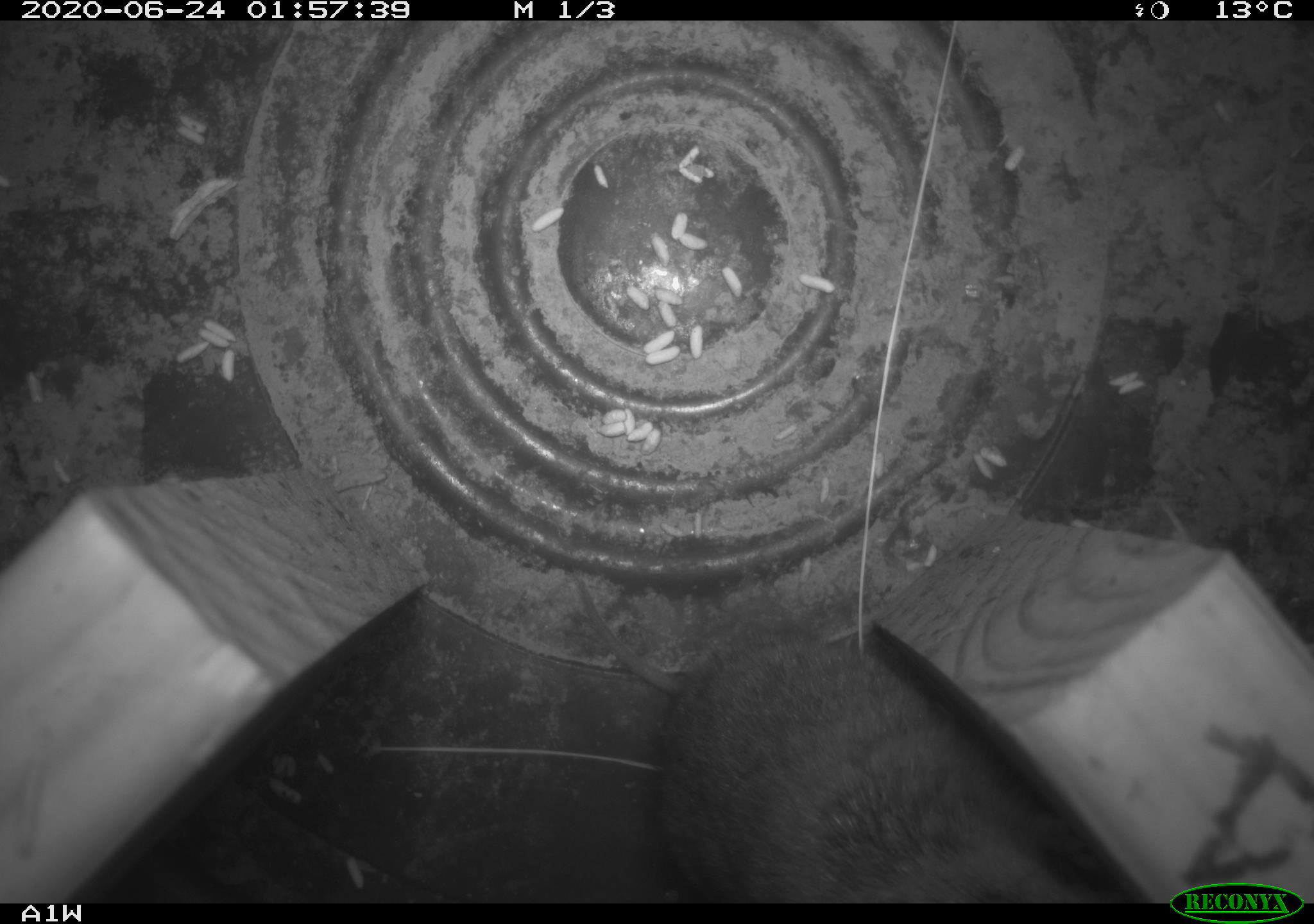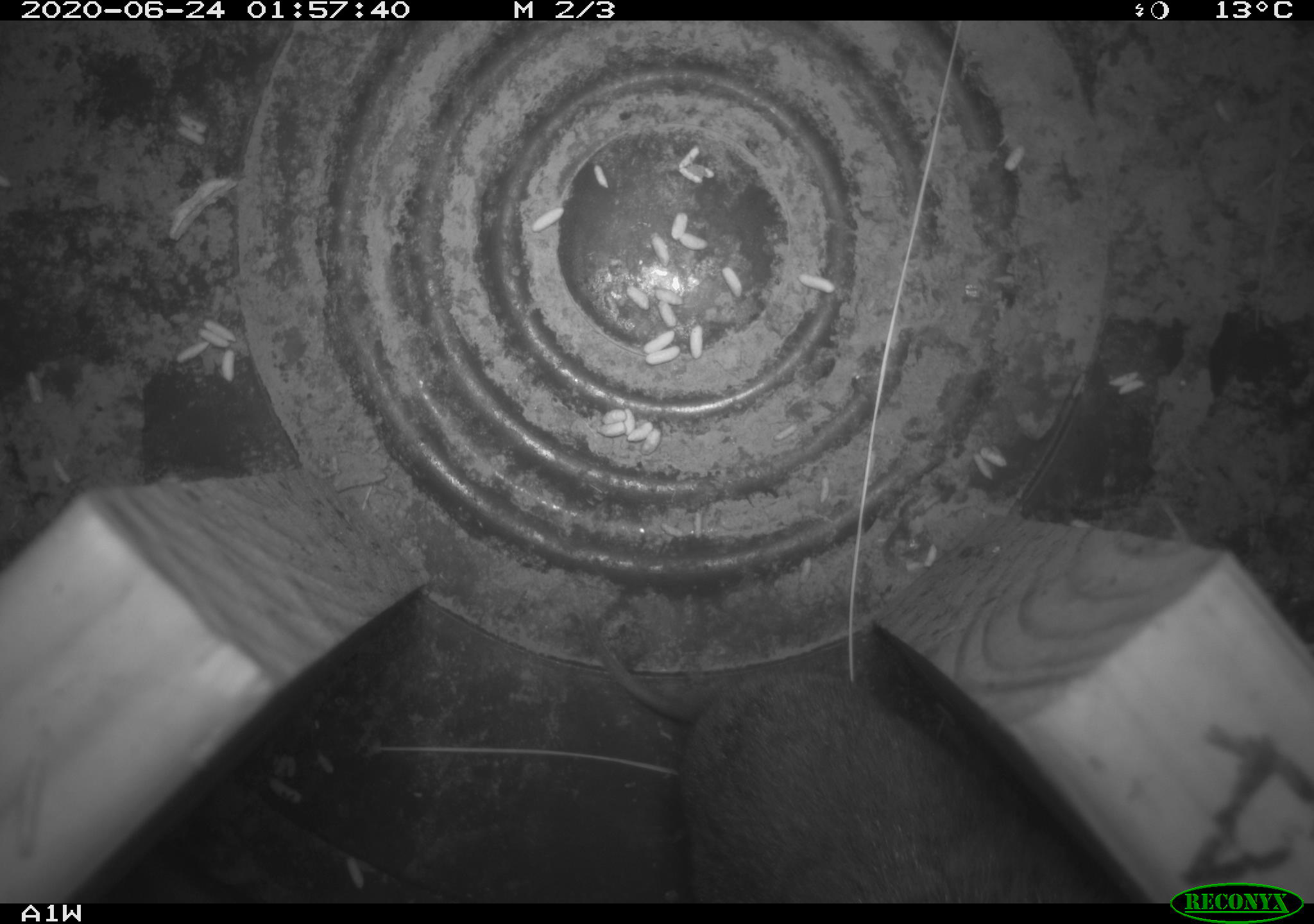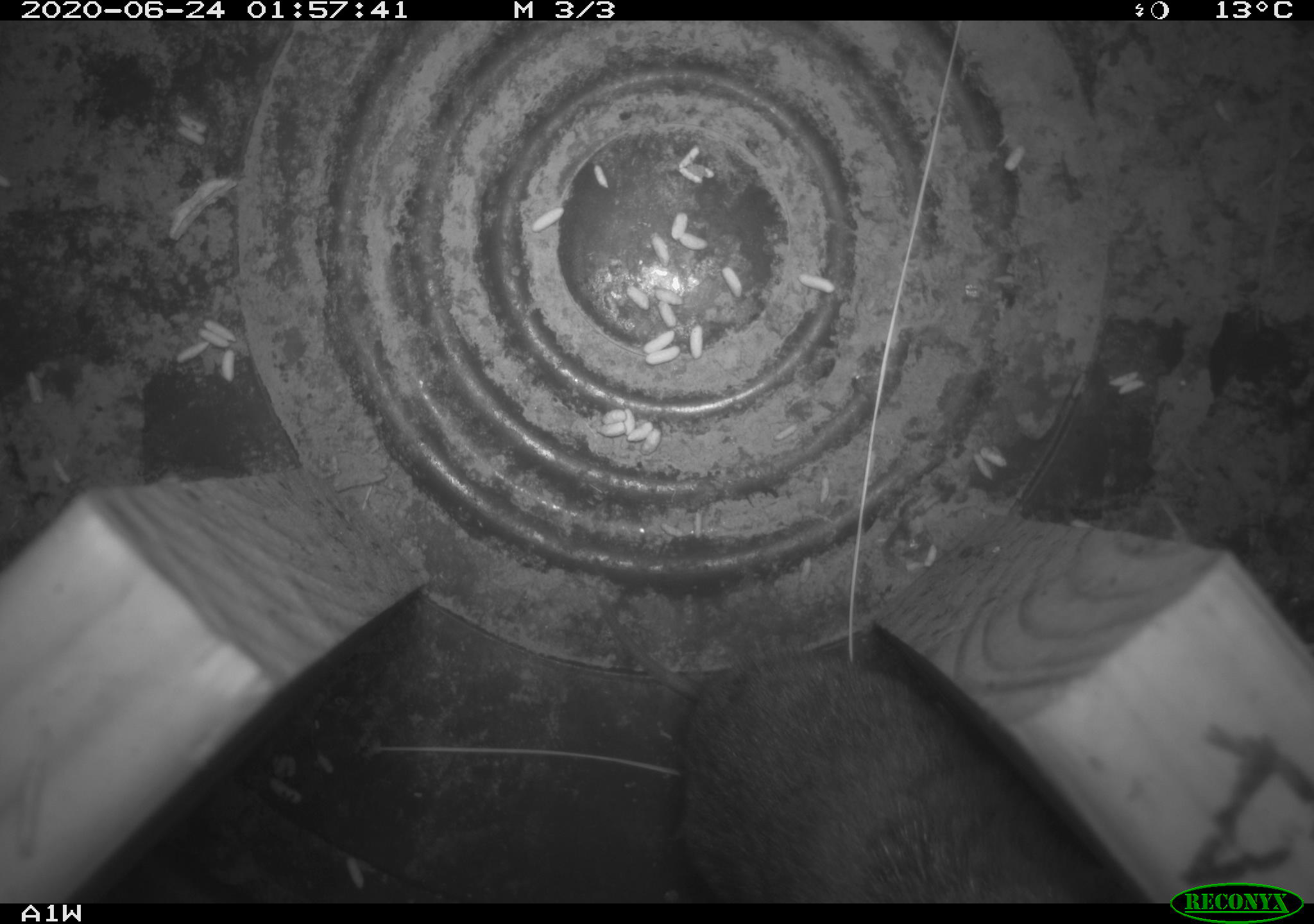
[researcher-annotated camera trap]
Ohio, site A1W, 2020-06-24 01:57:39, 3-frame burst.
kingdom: Animalia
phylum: Chordata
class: Mammalia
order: Rodentia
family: Cricetidae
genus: Microtus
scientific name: Microtus pennsylvanicus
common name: meadow vole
Meadow vole (Microtus pennsylvanicus).